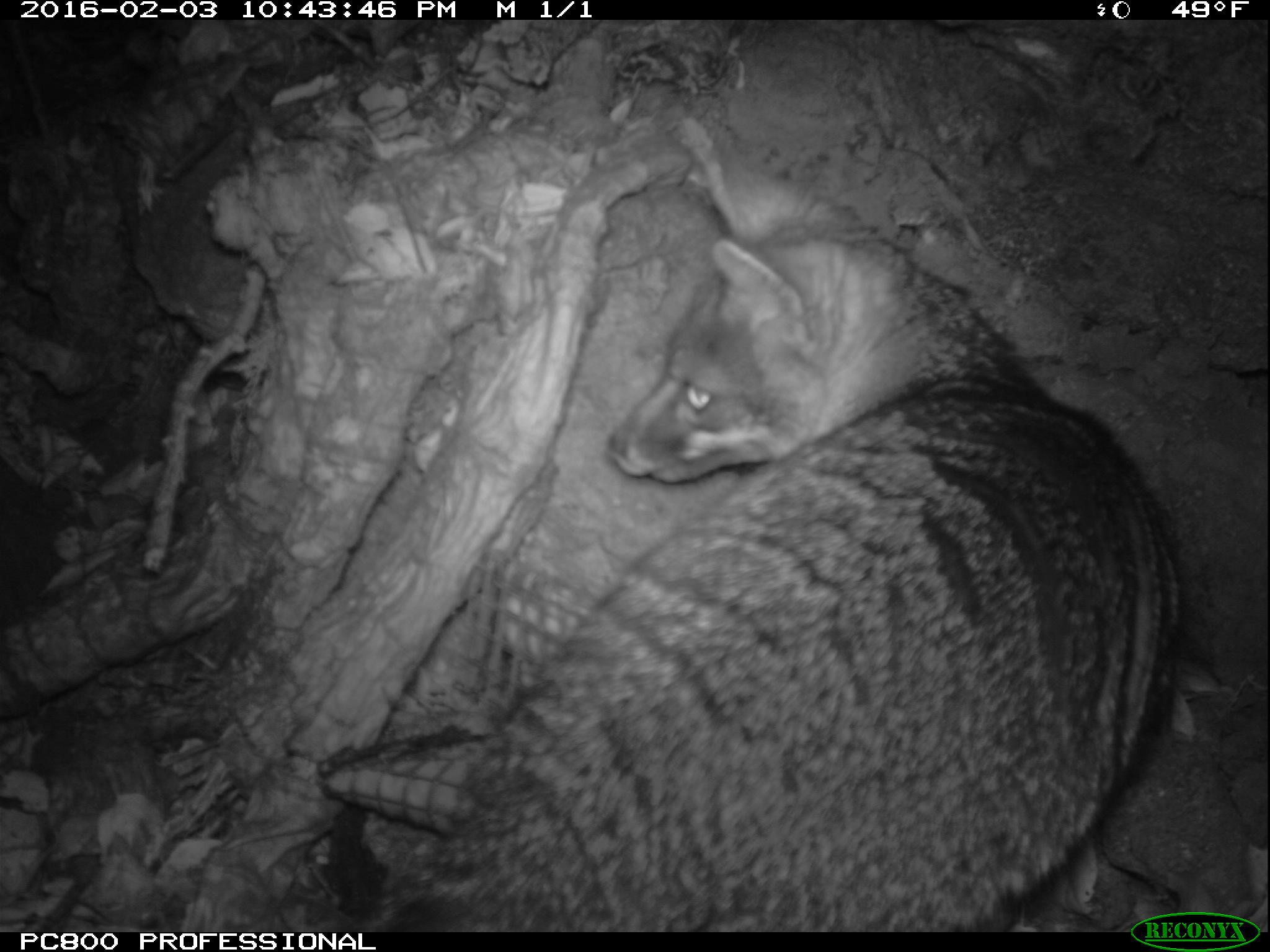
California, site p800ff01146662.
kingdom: Animalia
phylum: Chordata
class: Mammalia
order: Carnivora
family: Canidae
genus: Urocyon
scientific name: Urocyon littoralis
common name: island fox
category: fox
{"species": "fox (island fox) (Urocyon littoralis)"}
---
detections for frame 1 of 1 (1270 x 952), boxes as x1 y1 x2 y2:
fox: 375 113 1181 932